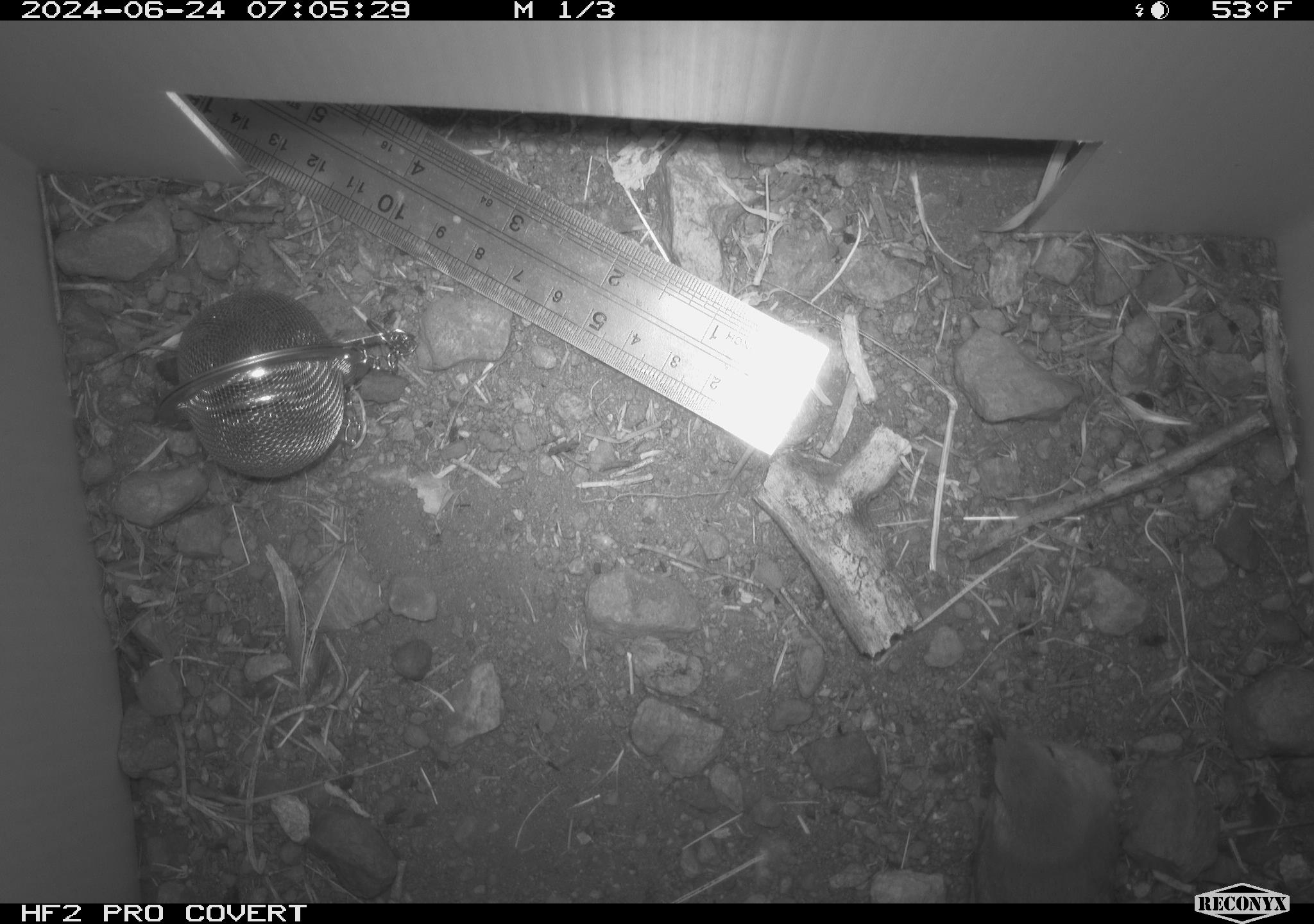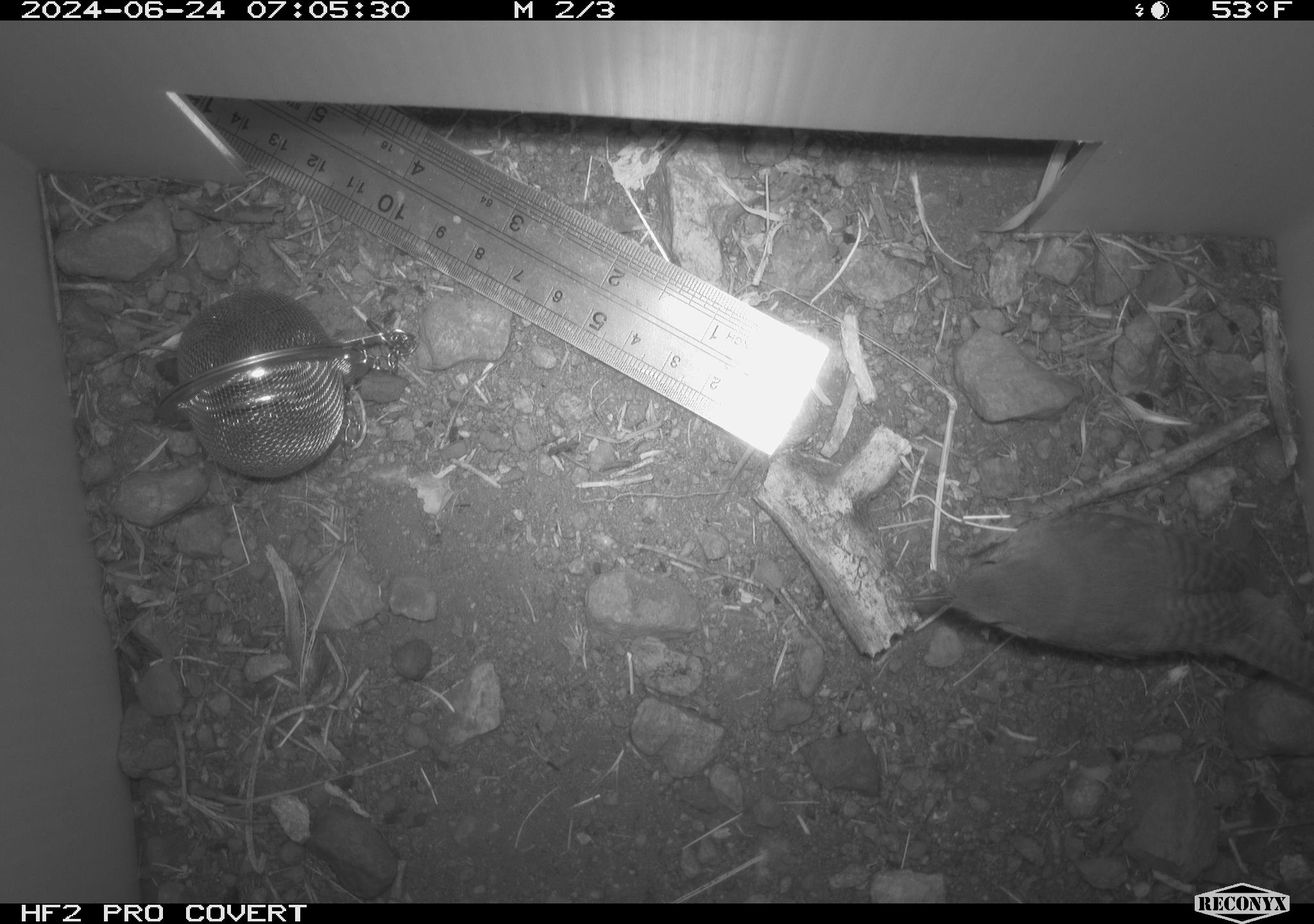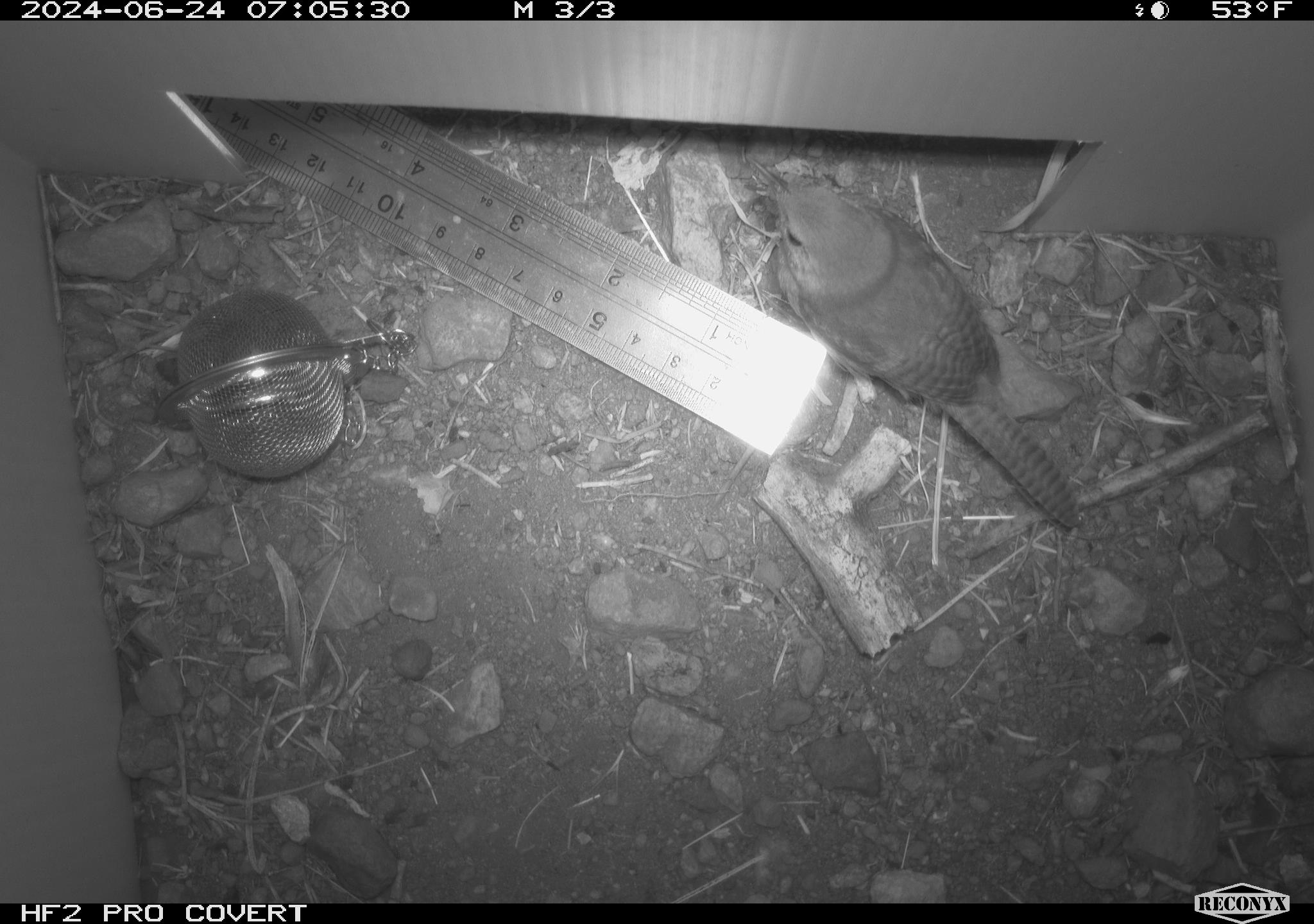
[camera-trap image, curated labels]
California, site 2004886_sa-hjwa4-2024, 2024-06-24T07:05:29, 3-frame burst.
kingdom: Animalia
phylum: Chordata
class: Aves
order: Passeriformes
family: Troglodytidae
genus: Troglodytes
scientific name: Troglodytes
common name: house wrens, winter wrens, and allies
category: troglodytes species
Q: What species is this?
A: Troglodytes species (house wrens, winter wrens, and allies) (Troglodytes).